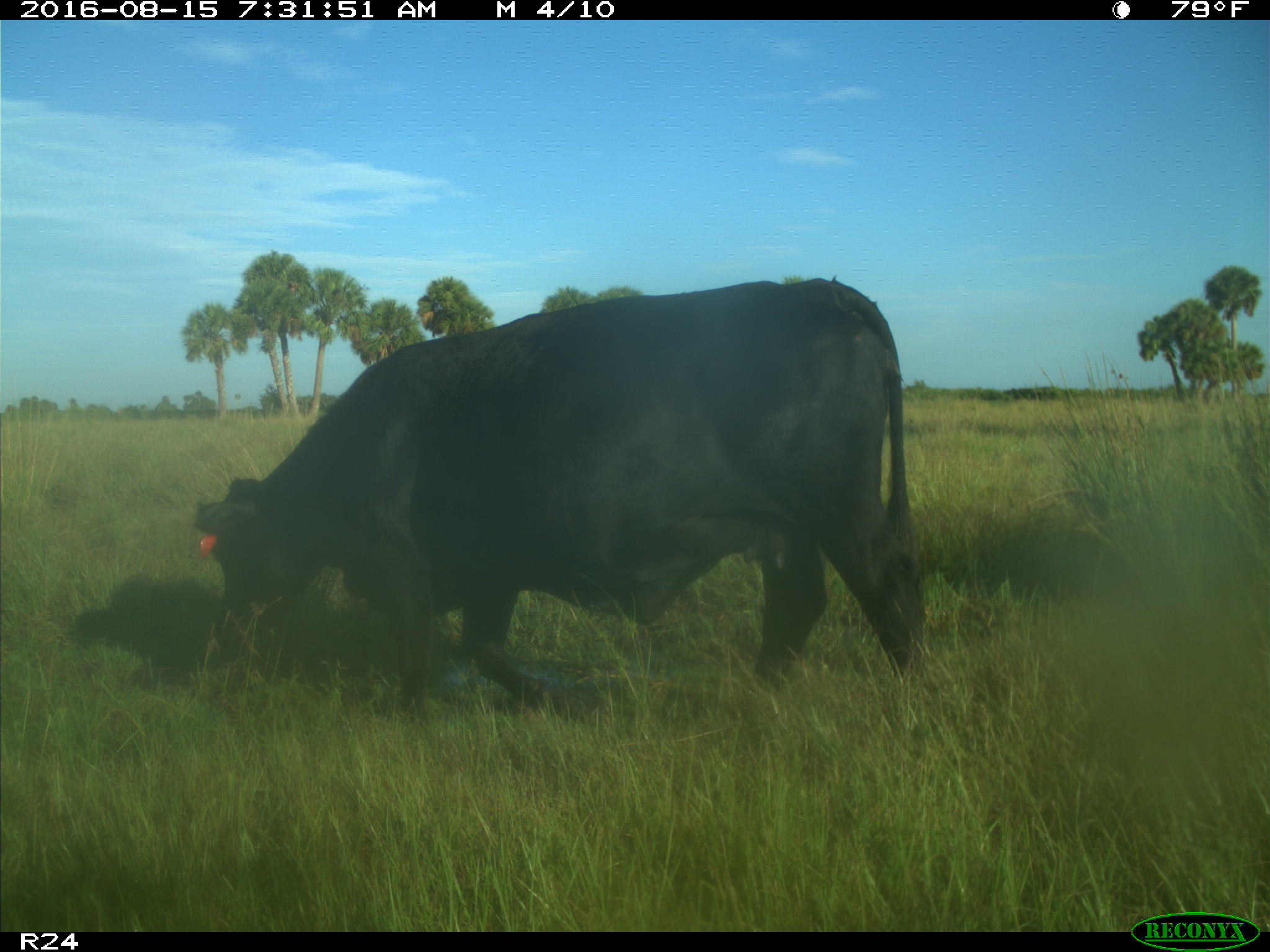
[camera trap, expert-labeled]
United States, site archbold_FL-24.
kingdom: Animalia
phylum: Chordata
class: Mammalia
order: Artiodactyla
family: Bovidae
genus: Bos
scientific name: Bos taurus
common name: domestic cow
Bos taurus (domestic cow).